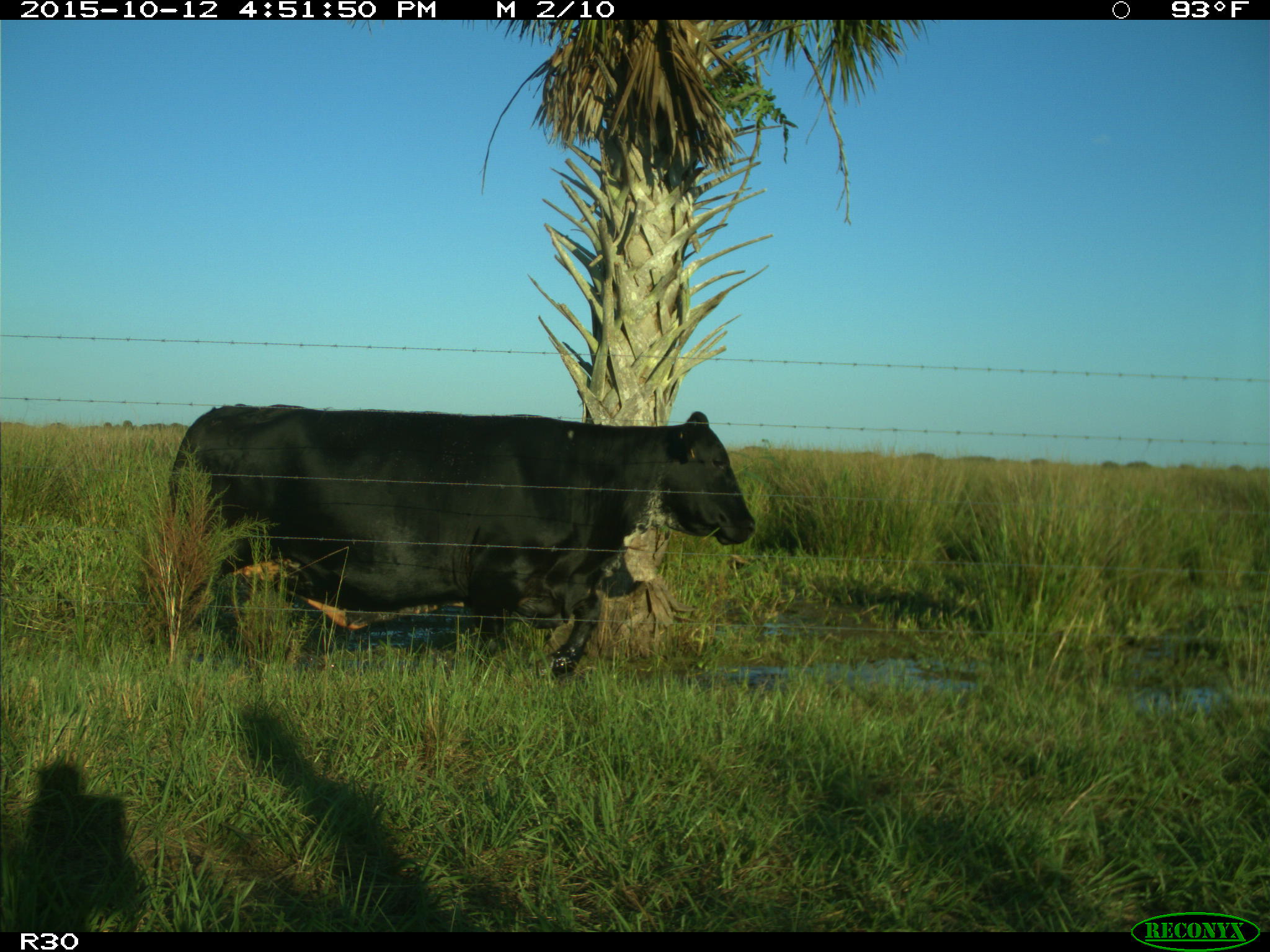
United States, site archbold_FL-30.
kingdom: Animalia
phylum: Chordata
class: Mammalia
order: Artiodactyla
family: Bovidae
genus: Bos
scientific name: Bos taurus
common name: domestic cow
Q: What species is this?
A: Bos taurus (domestic cow).